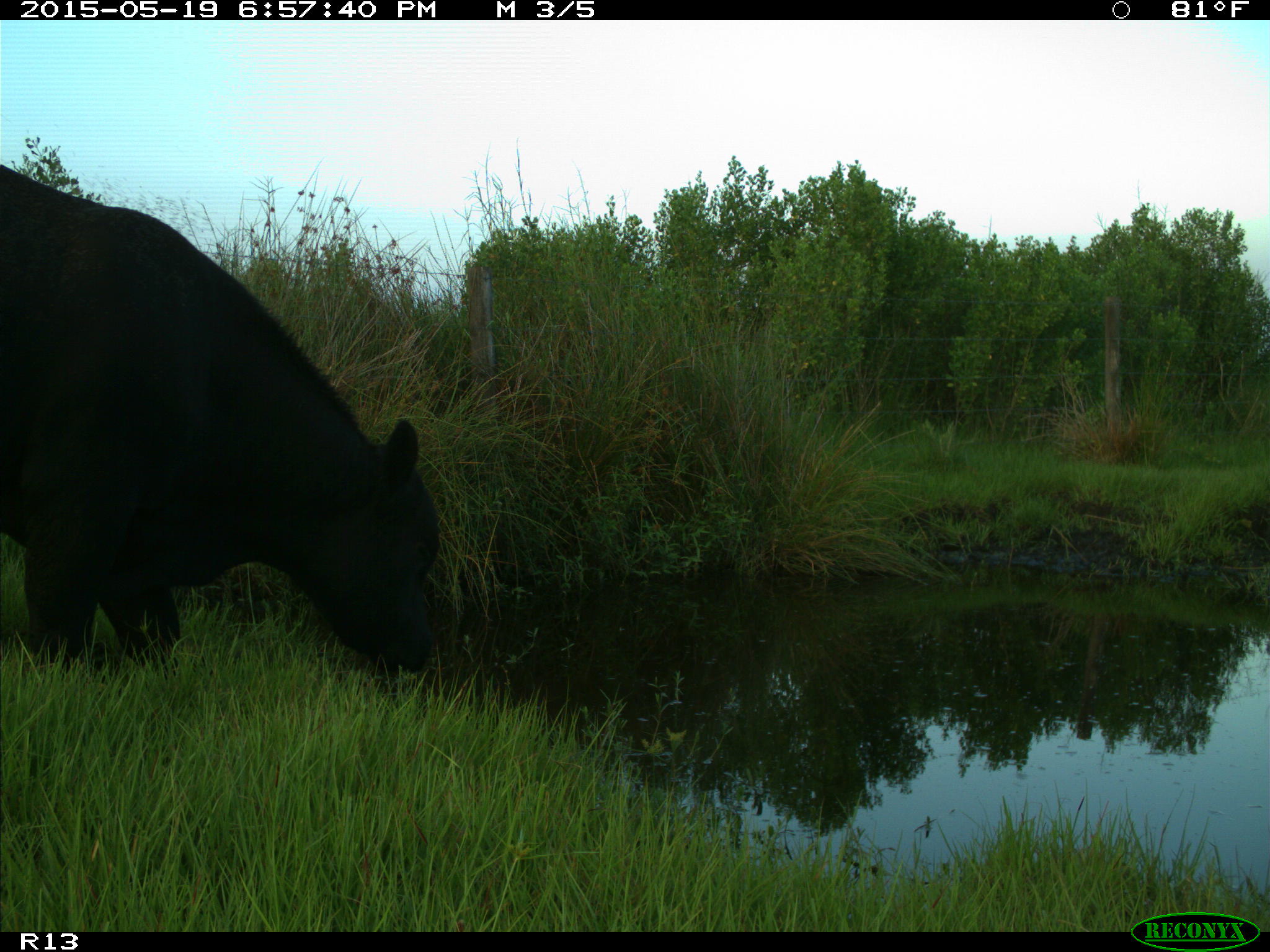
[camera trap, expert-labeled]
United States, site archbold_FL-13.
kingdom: Animalia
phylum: Chordata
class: Mammalia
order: Artiodactyla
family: Bovidae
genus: Bos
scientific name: Bos taurus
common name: domestic cow